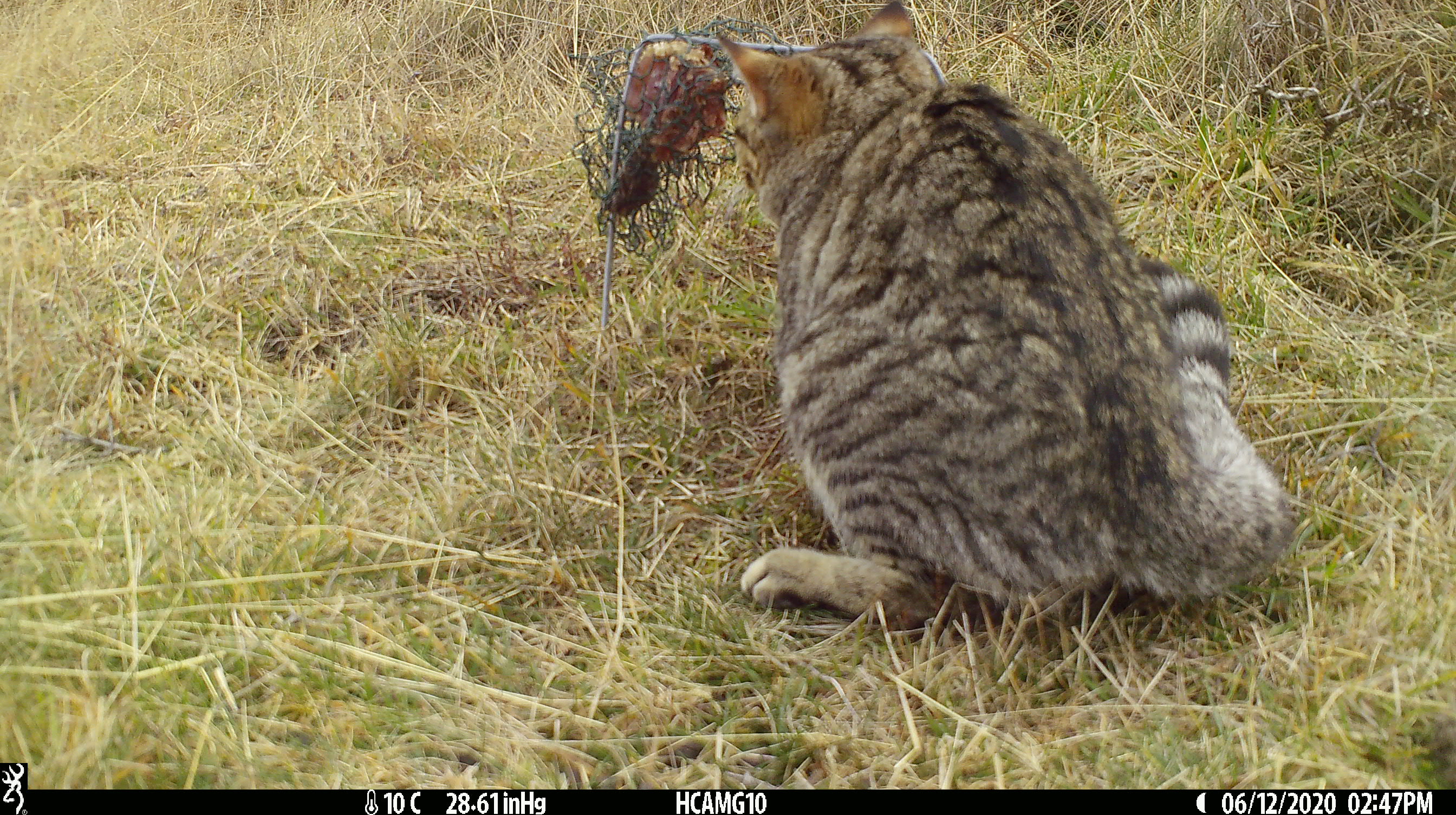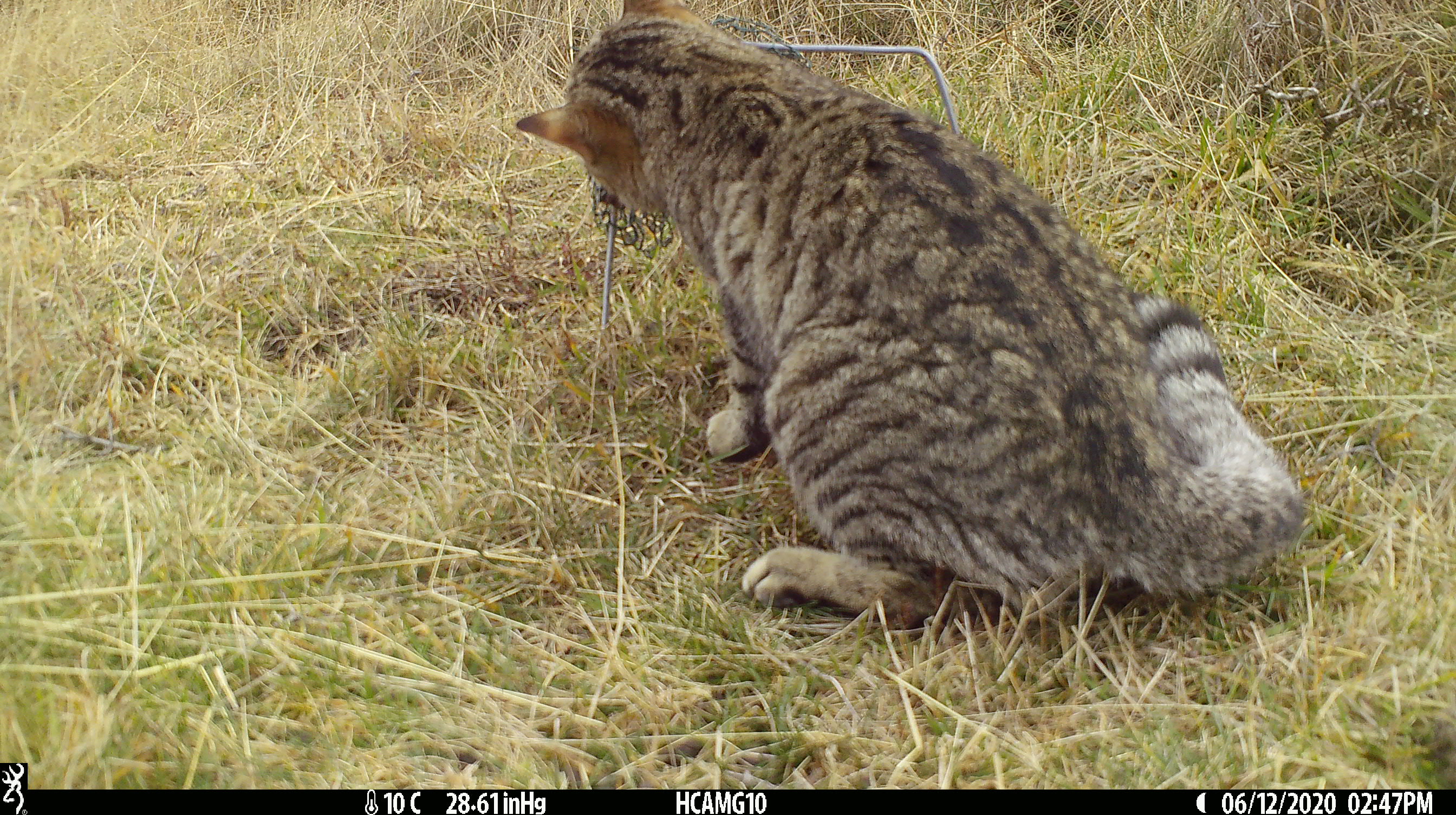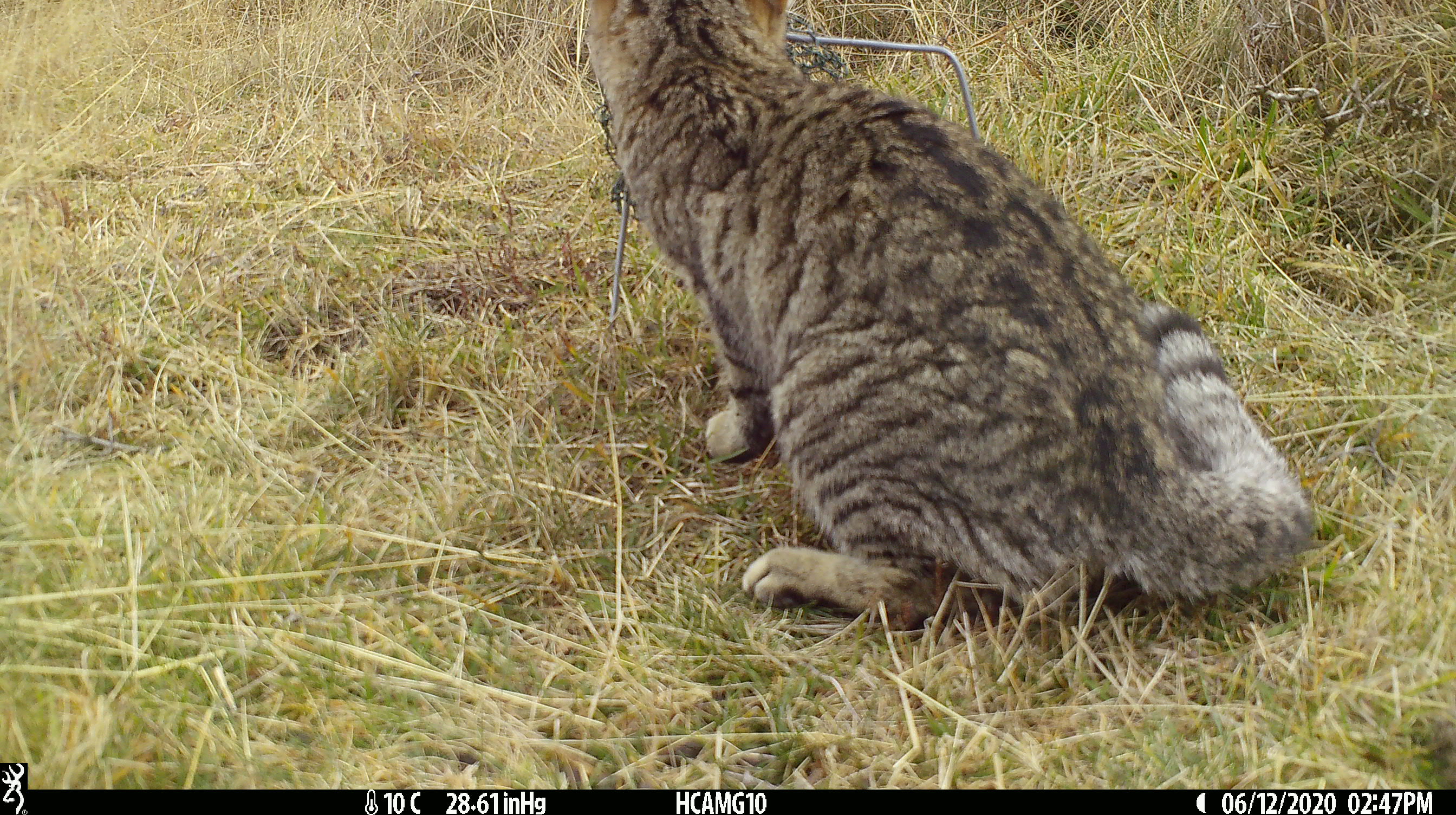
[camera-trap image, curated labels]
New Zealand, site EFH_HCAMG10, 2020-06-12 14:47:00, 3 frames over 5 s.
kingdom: Animalia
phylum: Chordata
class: Mammalia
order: Carnivora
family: Felidae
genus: Felis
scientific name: Felis catus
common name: domestic cat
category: cat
Cat (domestic cat) (Felis catus).